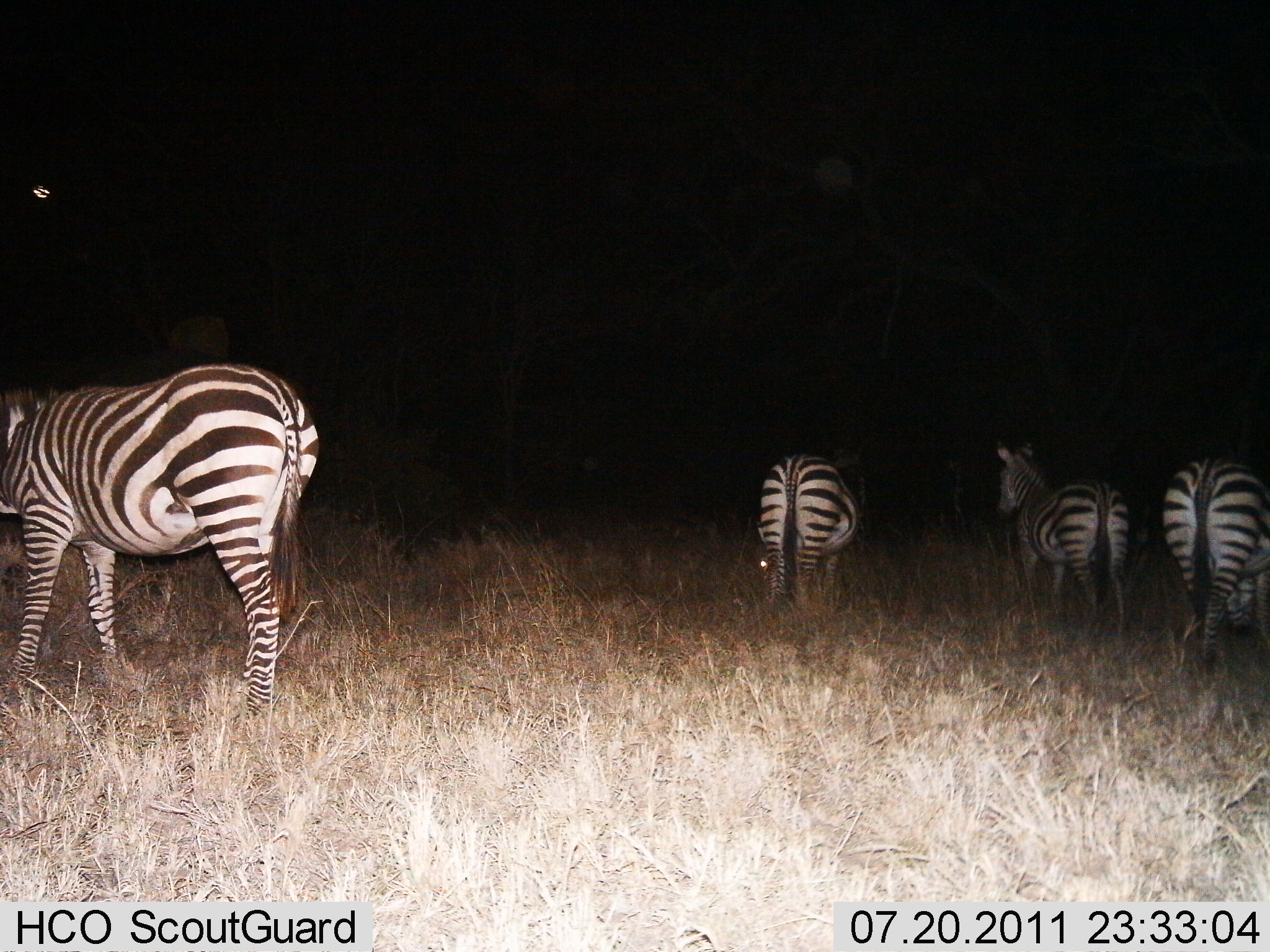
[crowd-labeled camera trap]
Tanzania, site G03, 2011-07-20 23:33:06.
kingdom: Animalia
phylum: Chordata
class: Mammalia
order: Perissodactyla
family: Equidae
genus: Equus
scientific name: Equus quagga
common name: plains zebra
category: zebra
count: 4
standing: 67%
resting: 0%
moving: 25%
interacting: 0%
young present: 0%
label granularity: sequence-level